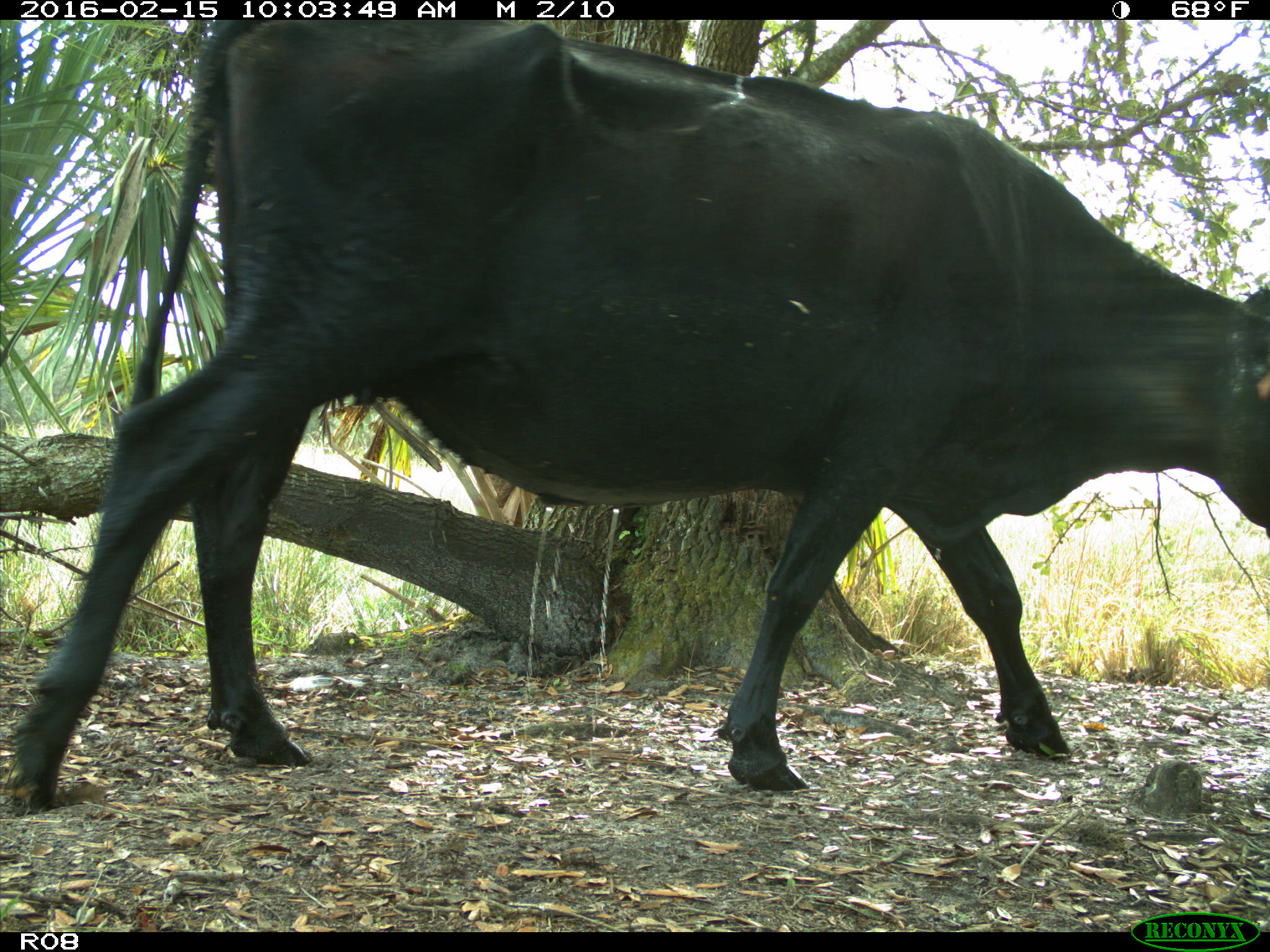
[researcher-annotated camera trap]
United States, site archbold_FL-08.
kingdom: Animalia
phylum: Chordata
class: Mammalia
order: Artiodactyla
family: Bovidae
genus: Bos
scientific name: Bos taurus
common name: domestic cow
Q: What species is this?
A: Bos taurus (domestic cow).